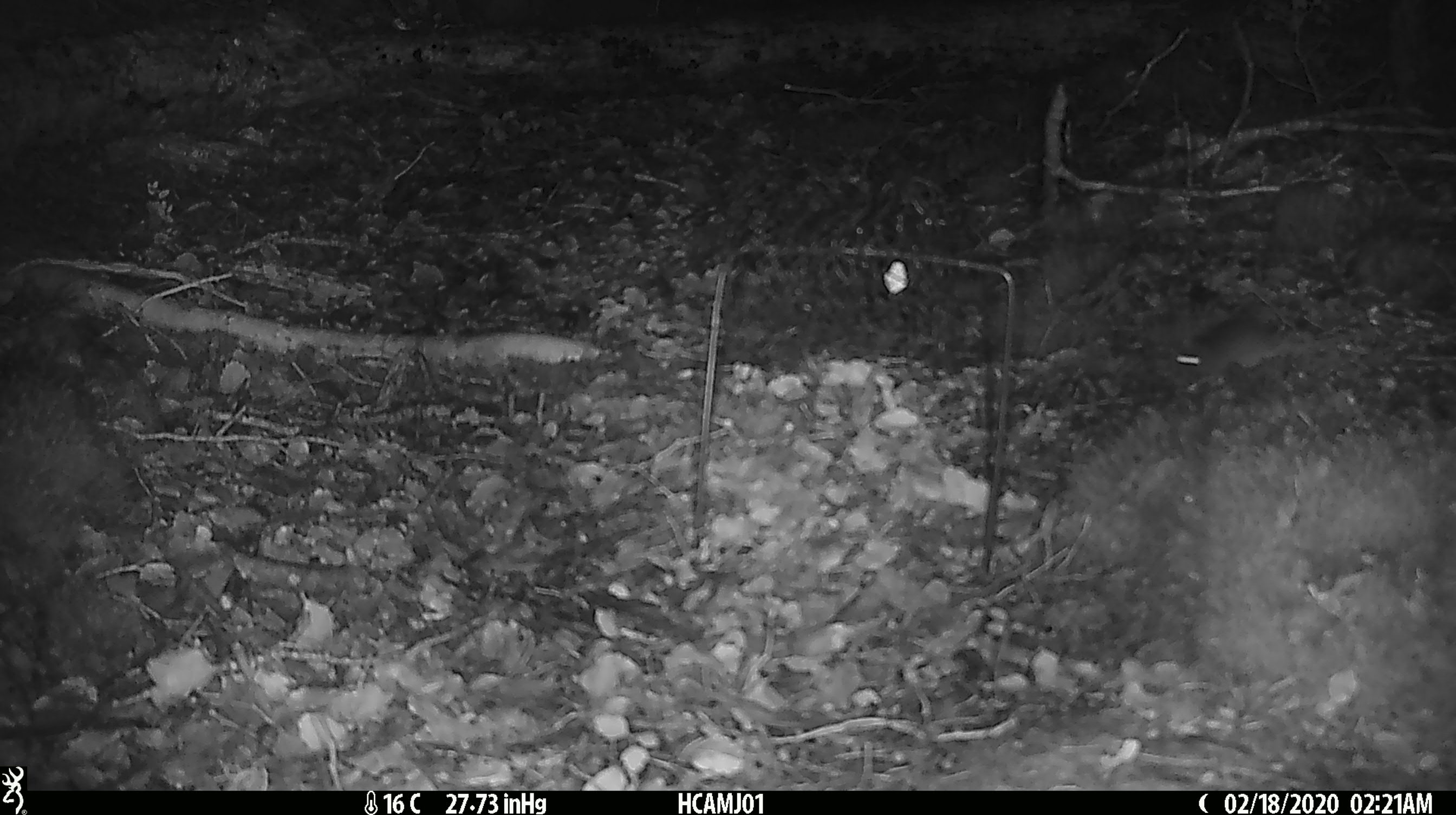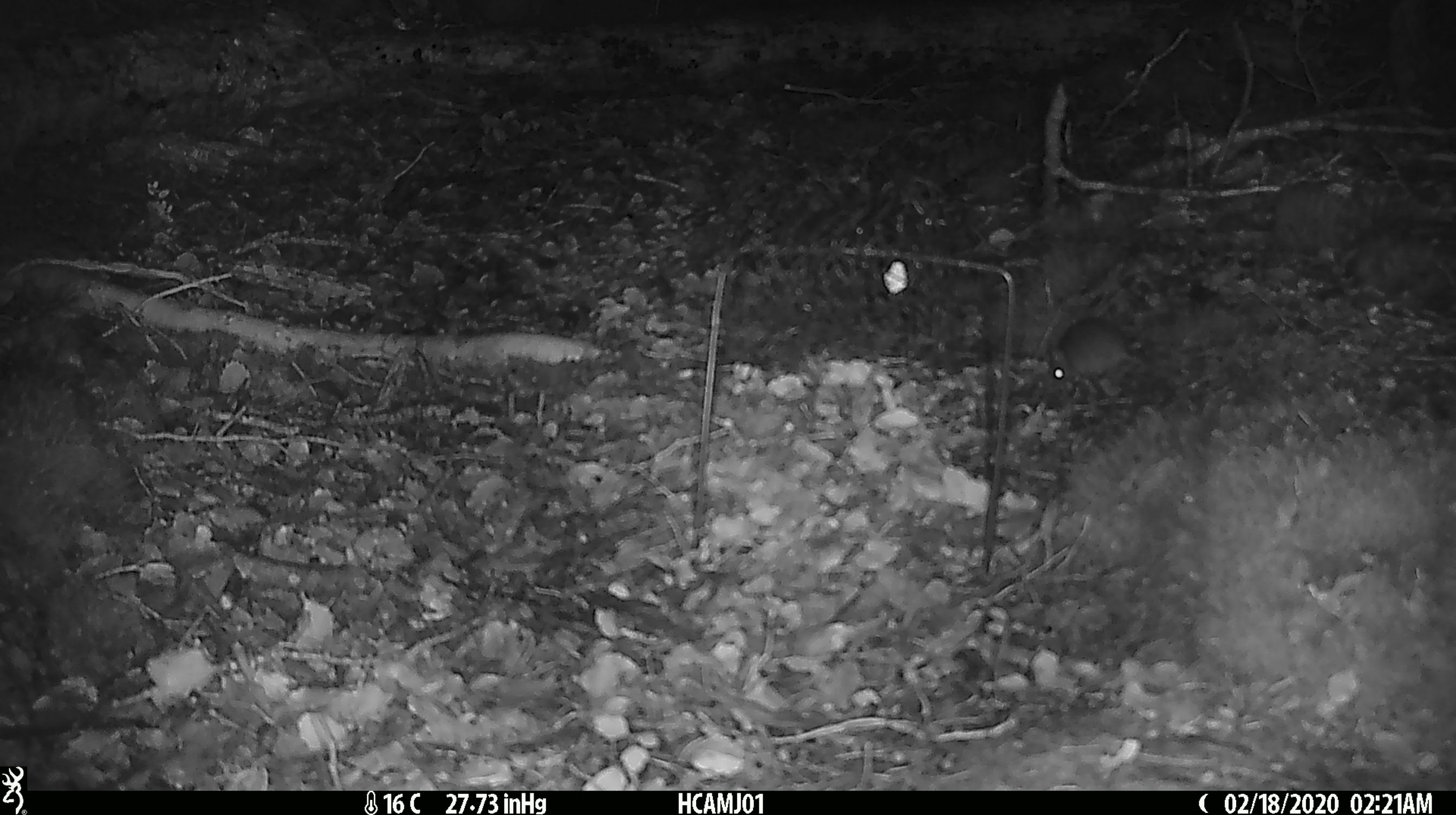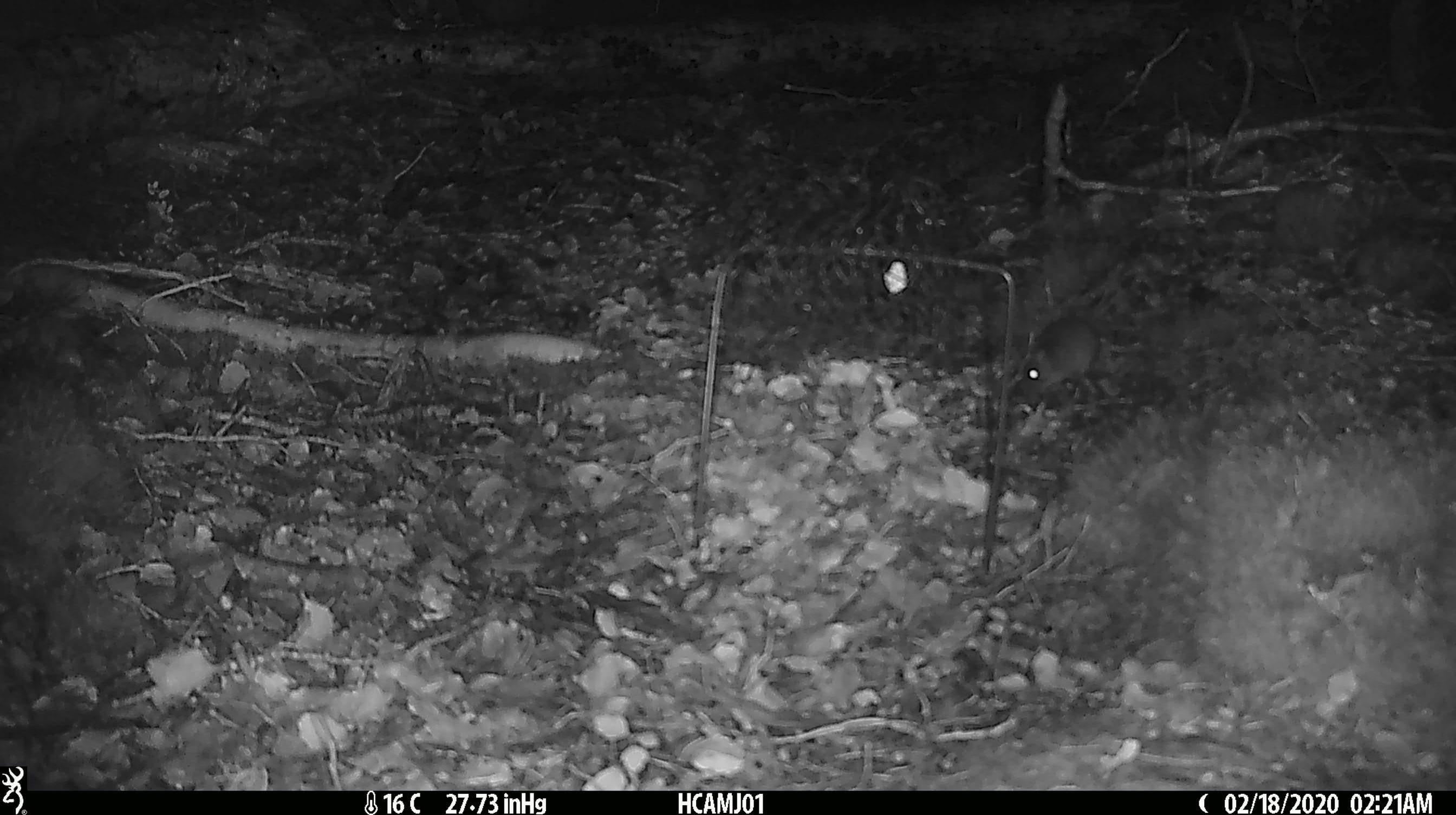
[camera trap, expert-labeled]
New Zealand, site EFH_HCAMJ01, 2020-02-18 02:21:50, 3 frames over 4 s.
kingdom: Animalia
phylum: Chordata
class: Mammalia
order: Rodentia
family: Muridae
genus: Mus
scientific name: Mus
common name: mouse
Mouse (Mus).